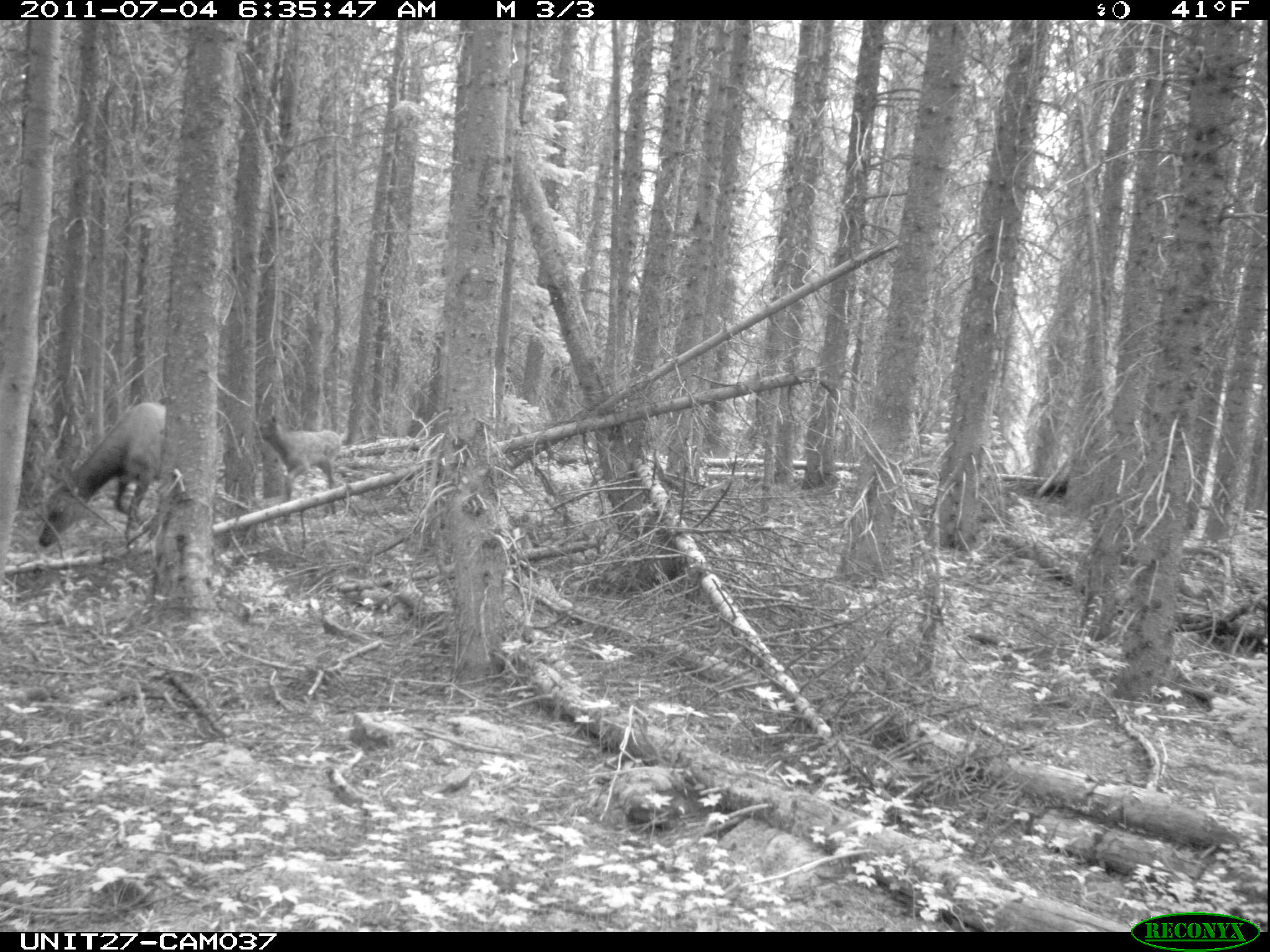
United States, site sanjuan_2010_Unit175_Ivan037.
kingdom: Animalia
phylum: Chordata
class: Mammalia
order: Artiodactyla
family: Cervidae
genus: Cervus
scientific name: Cervus elaphus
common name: red deer